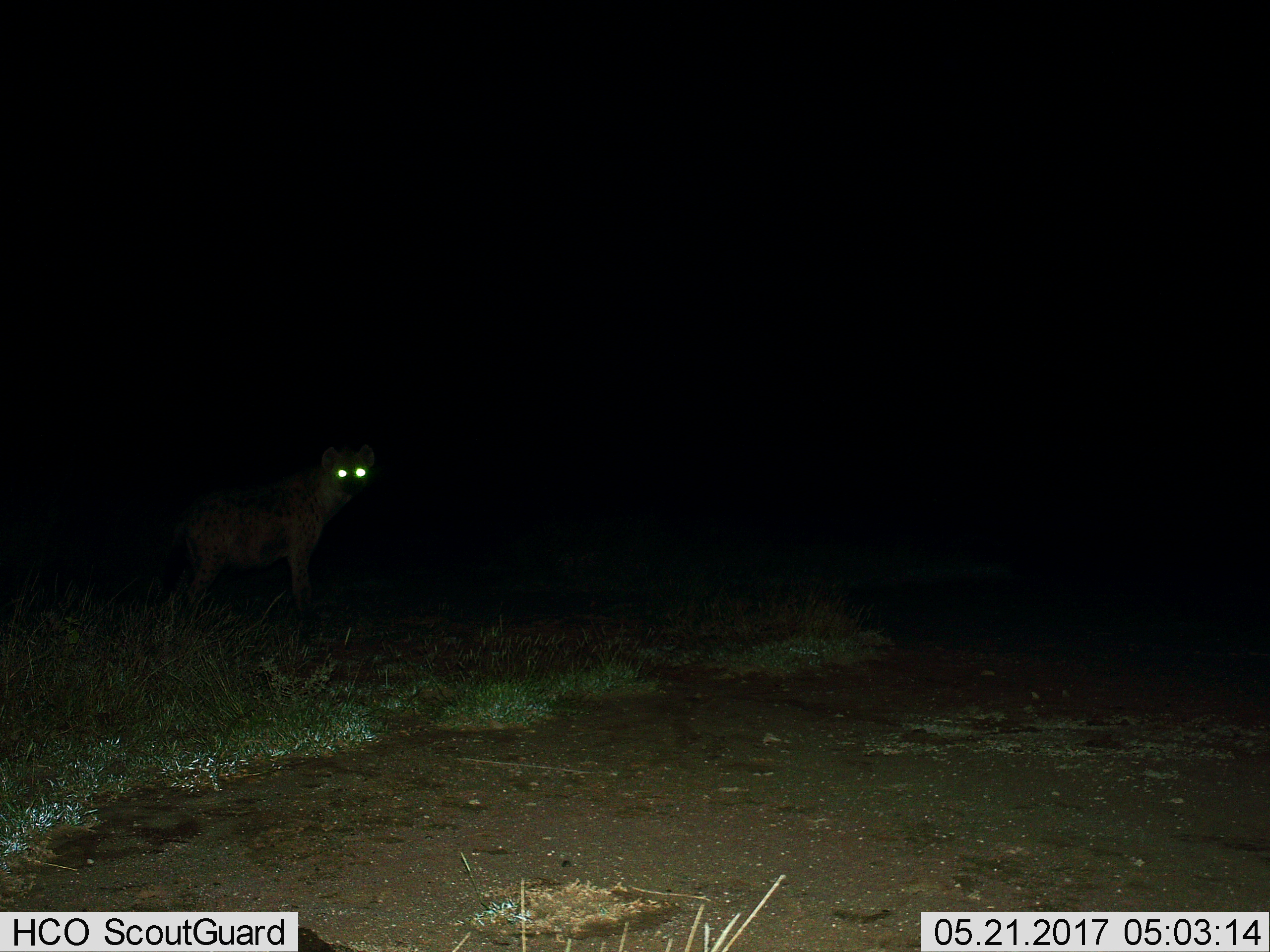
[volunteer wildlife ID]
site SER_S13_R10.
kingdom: Animalia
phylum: Chordata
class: Mammalia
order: Carnivora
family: Hyaenidae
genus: Crocuta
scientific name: Crocuta crocuta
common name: spotted hyena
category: hyenaspotted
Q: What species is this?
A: Hyenaspotted (spotted hyena) (Crocuta crocuta).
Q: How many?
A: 1.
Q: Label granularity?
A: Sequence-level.